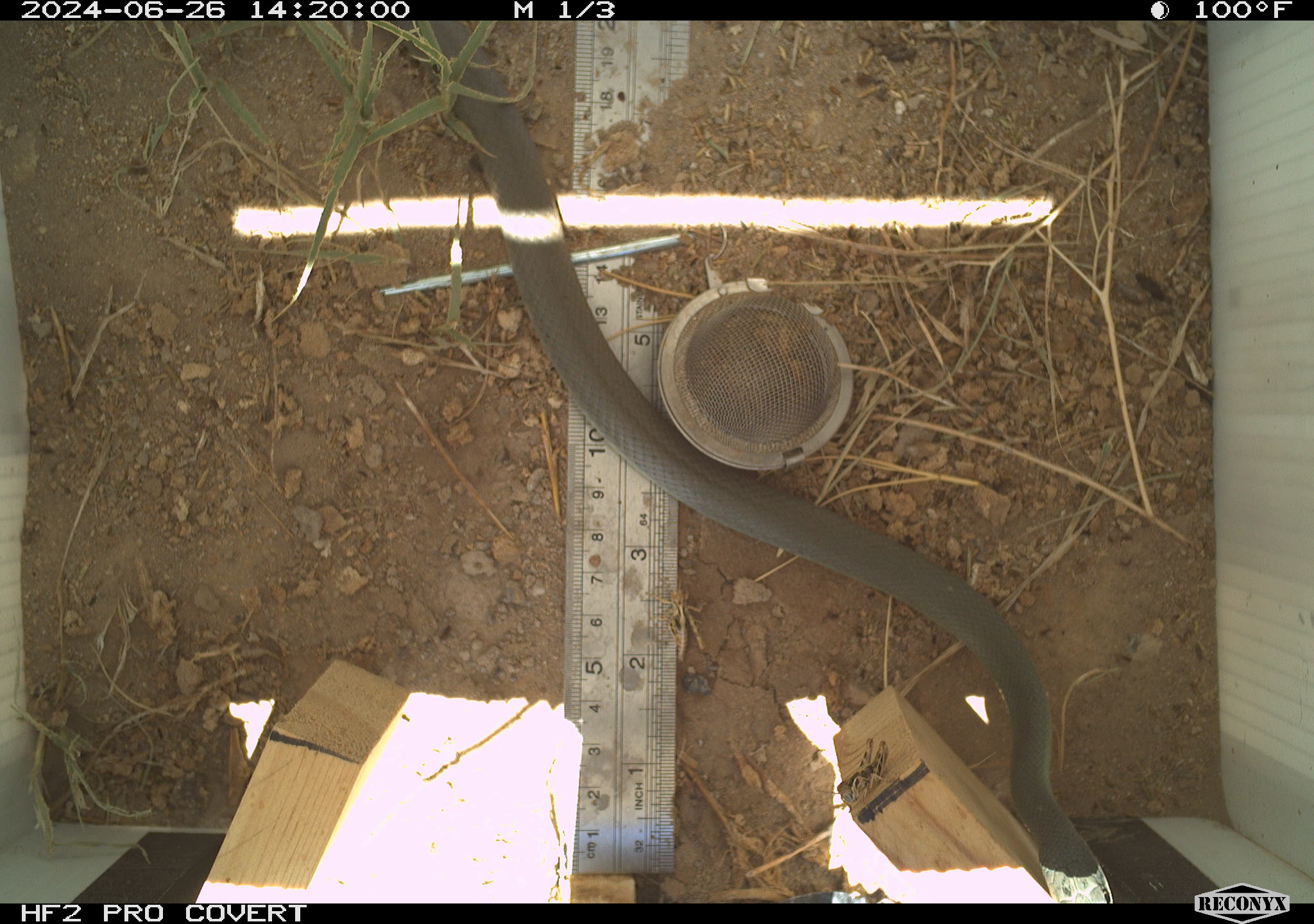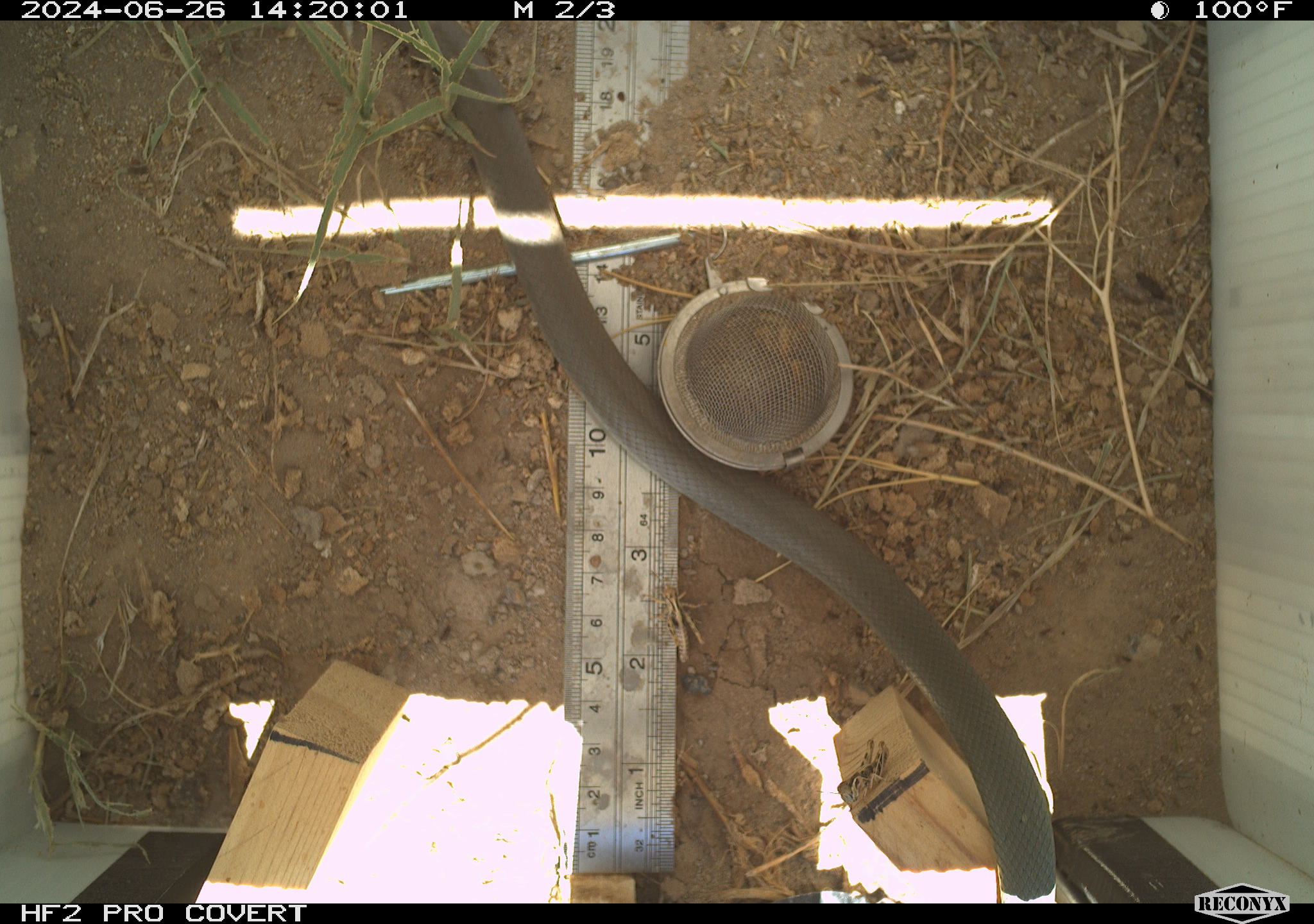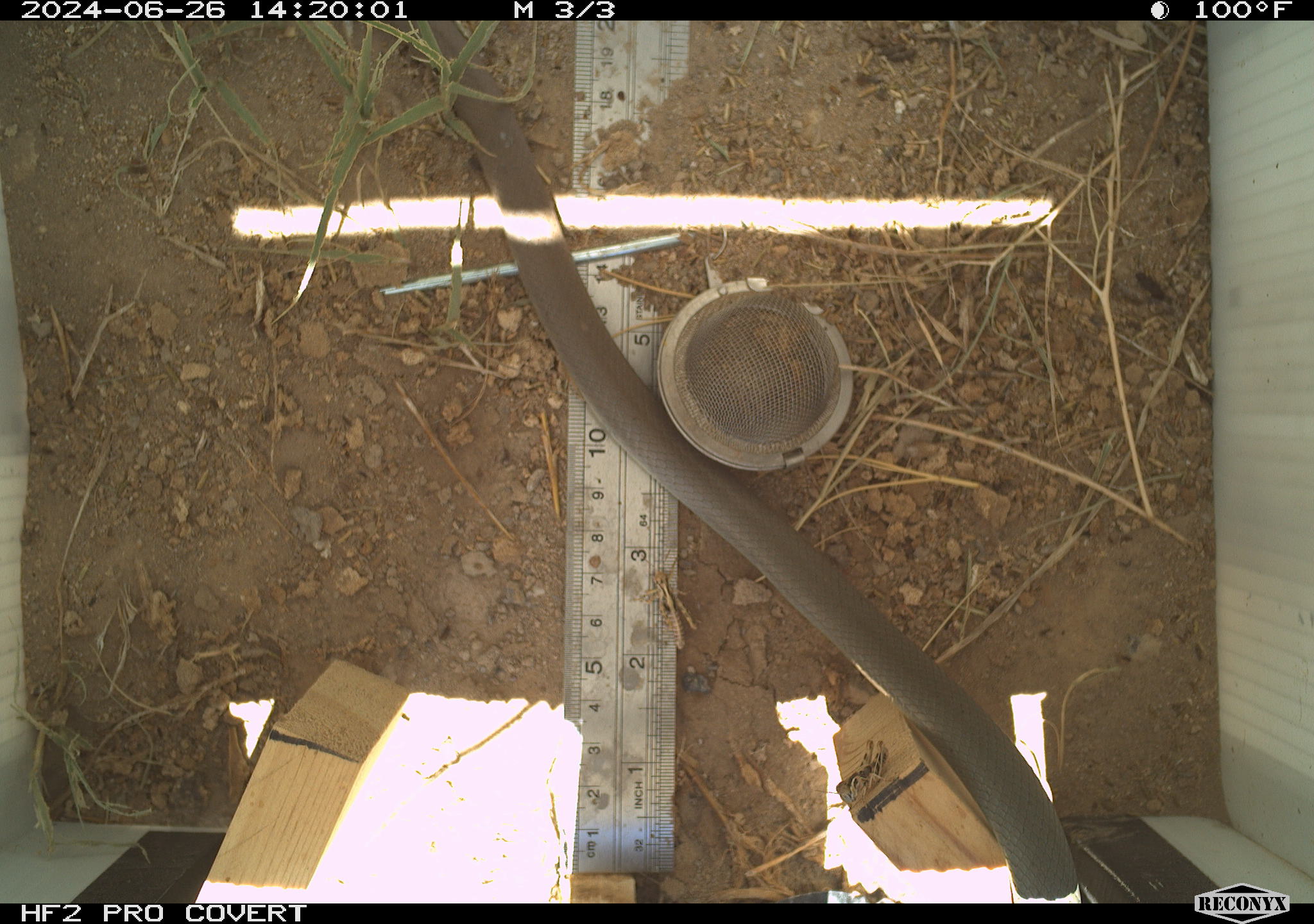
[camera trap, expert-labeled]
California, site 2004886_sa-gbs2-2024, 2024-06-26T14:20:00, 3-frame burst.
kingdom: Animalia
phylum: Chordata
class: Reptilia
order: Squamata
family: Colubridae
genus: Coluber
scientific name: Coluber constrictor mormon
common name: western yellow-bellied racer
Western yellow-bellied racer (Coluber constrictor mormon).